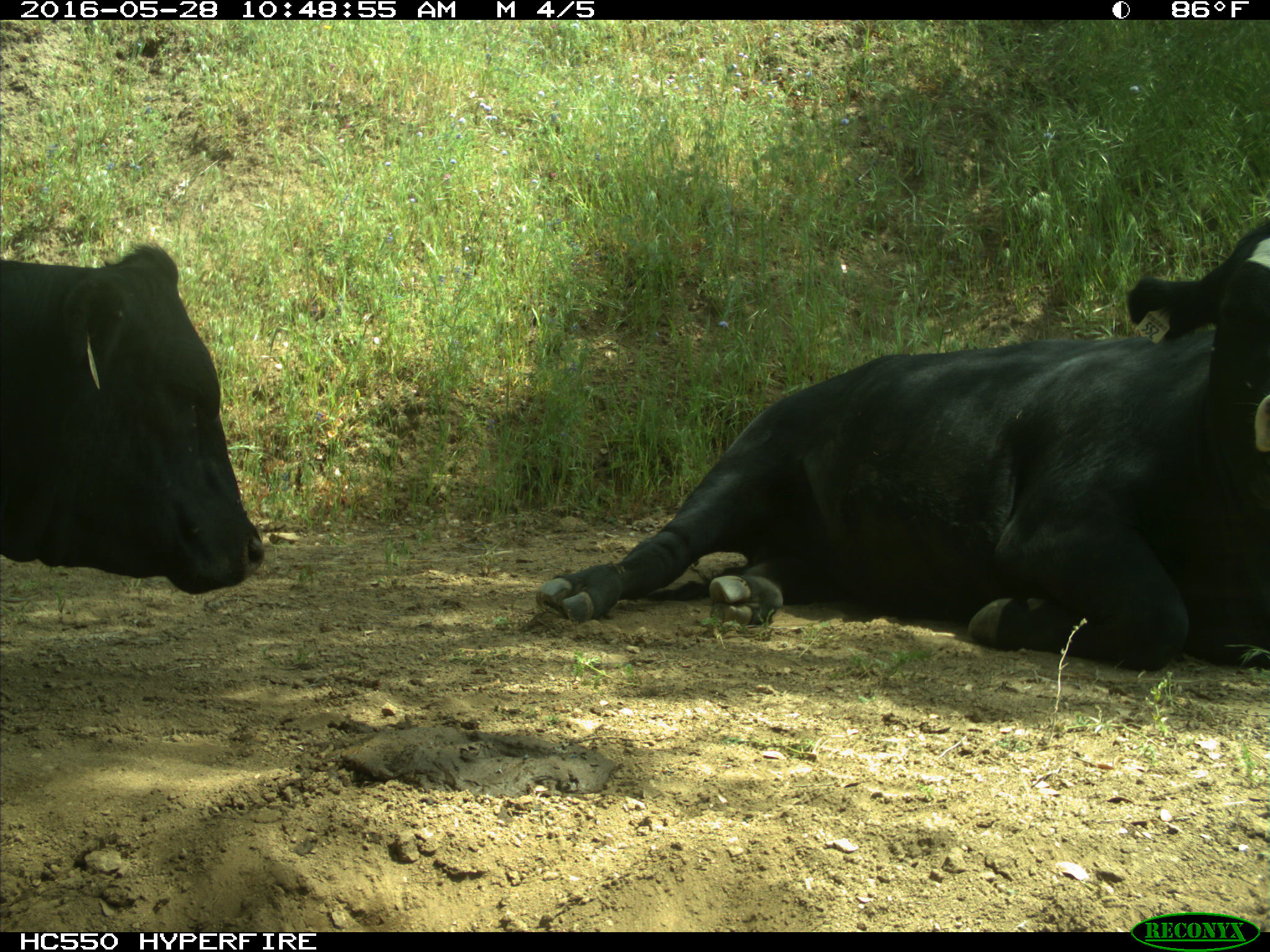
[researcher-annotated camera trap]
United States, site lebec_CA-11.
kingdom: Animalia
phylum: Chordata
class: Mammalia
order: Artiodactyla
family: Bovidae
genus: Bos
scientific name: Bos taurus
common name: domestic cow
Bos taurus (domestic cow).